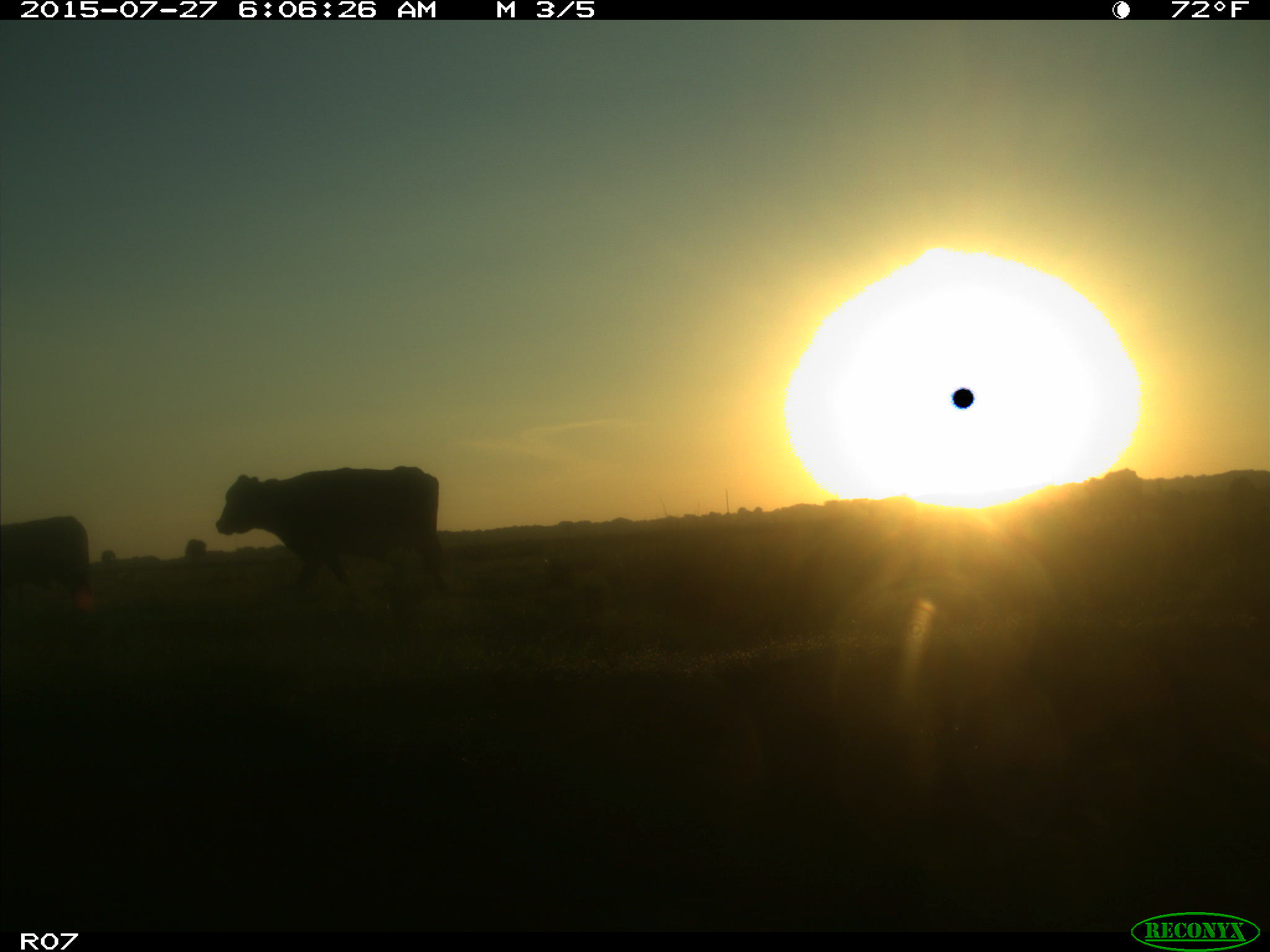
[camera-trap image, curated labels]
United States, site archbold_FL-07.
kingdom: Animalia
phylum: Chordata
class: Mammalia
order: Artiodactyla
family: Bovidae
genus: Bos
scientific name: Bos taurus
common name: domestic cow